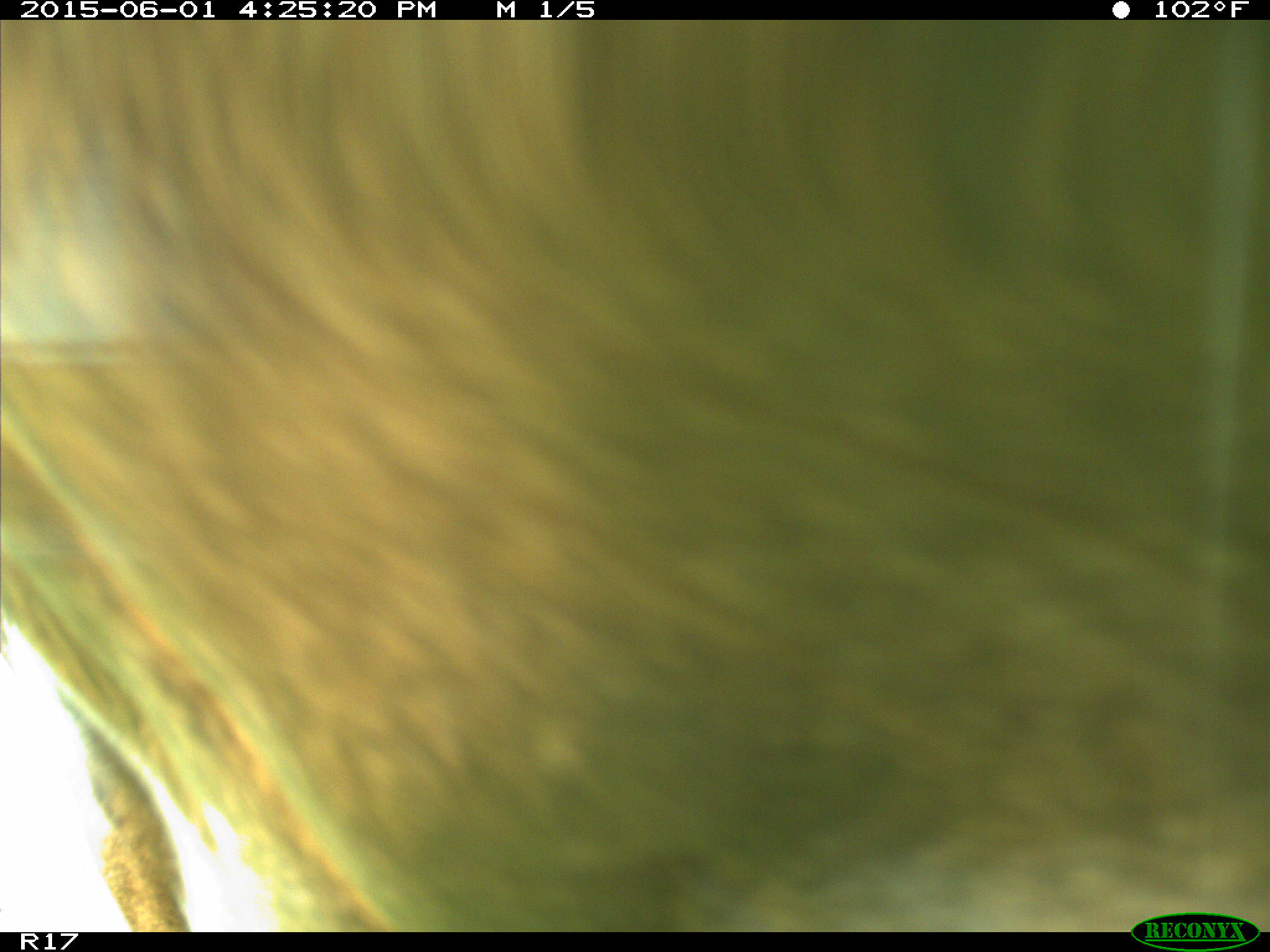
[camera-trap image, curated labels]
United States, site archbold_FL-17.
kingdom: Animalia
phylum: Chordata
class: Mammalia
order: Artiodactyla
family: Bovidae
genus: Bos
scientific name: Bos taurus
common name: domestic cow